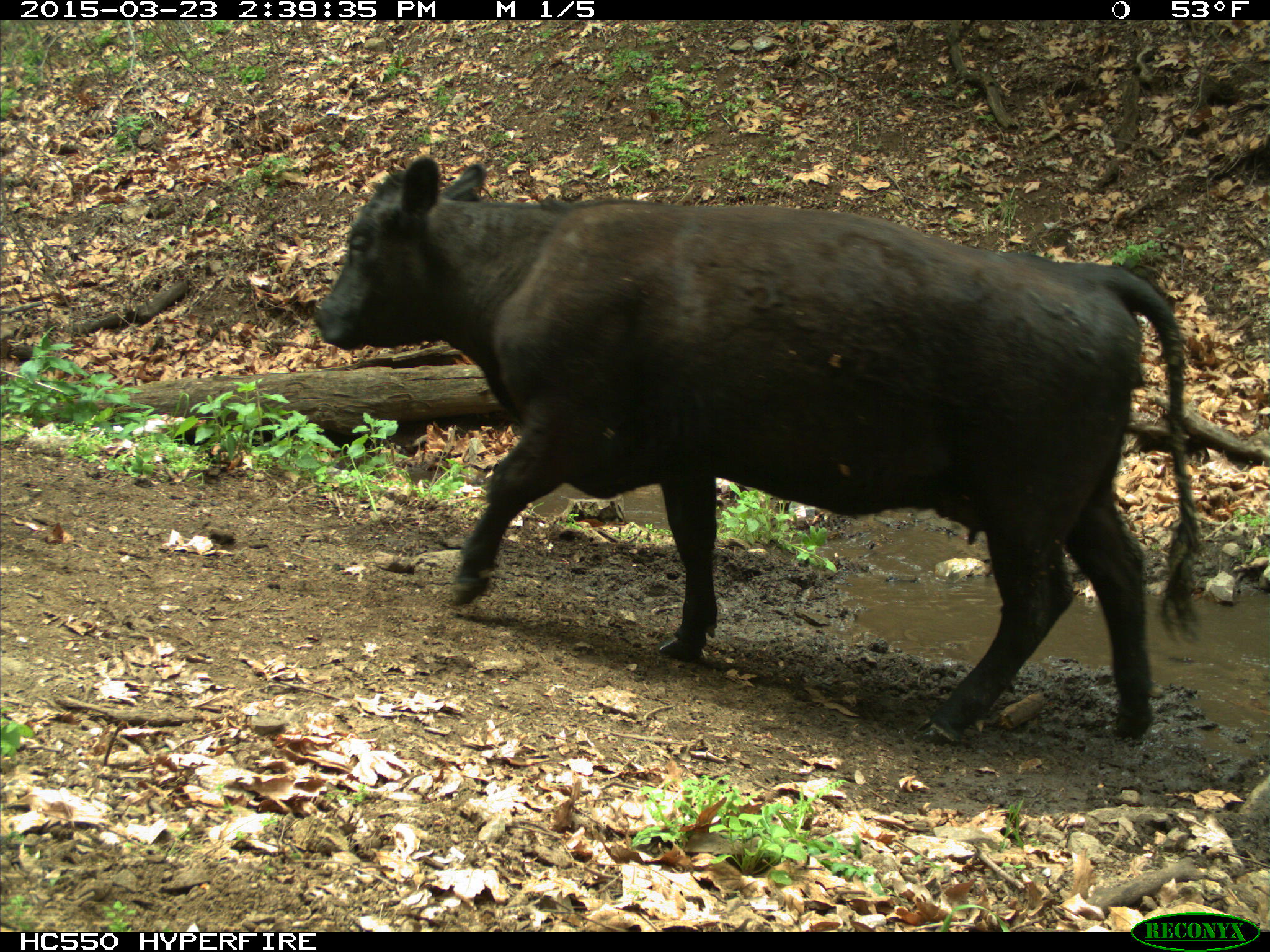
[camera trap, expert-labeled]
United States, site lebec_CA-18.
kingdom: Animalia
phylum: Chordata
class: Mammalia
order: Artiodactyla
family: Bovidae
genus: Bos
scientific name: Bos taurus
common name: domestic cow